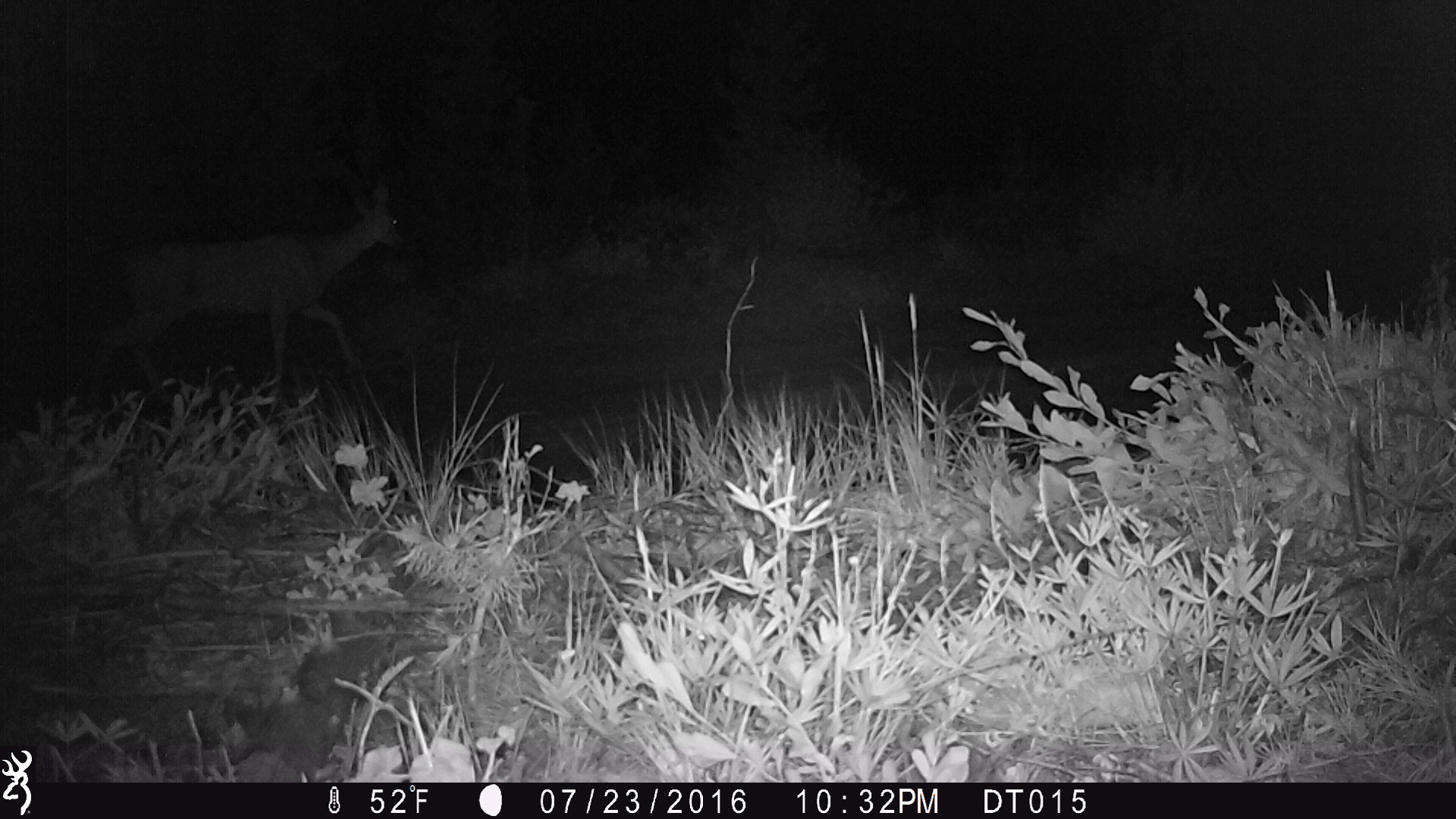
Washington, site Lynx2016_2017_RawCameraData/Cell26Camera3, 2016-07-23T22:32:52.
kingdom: Animalia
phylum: Chordata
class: Mammalia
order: Artiodactyla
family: Cervidae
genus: Odocoileus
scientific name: Odocoileus hemionus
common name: mule deer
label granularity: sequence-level